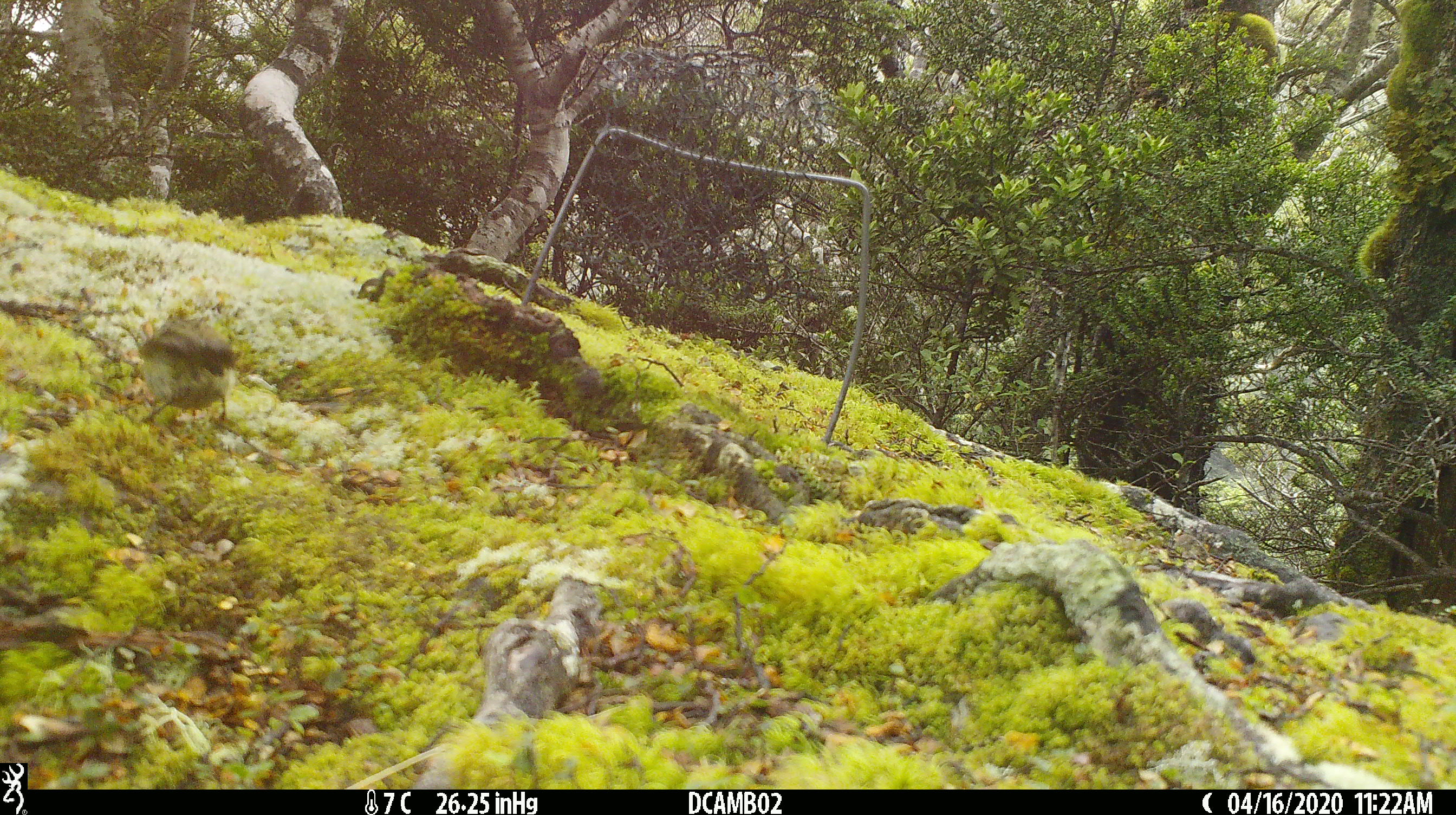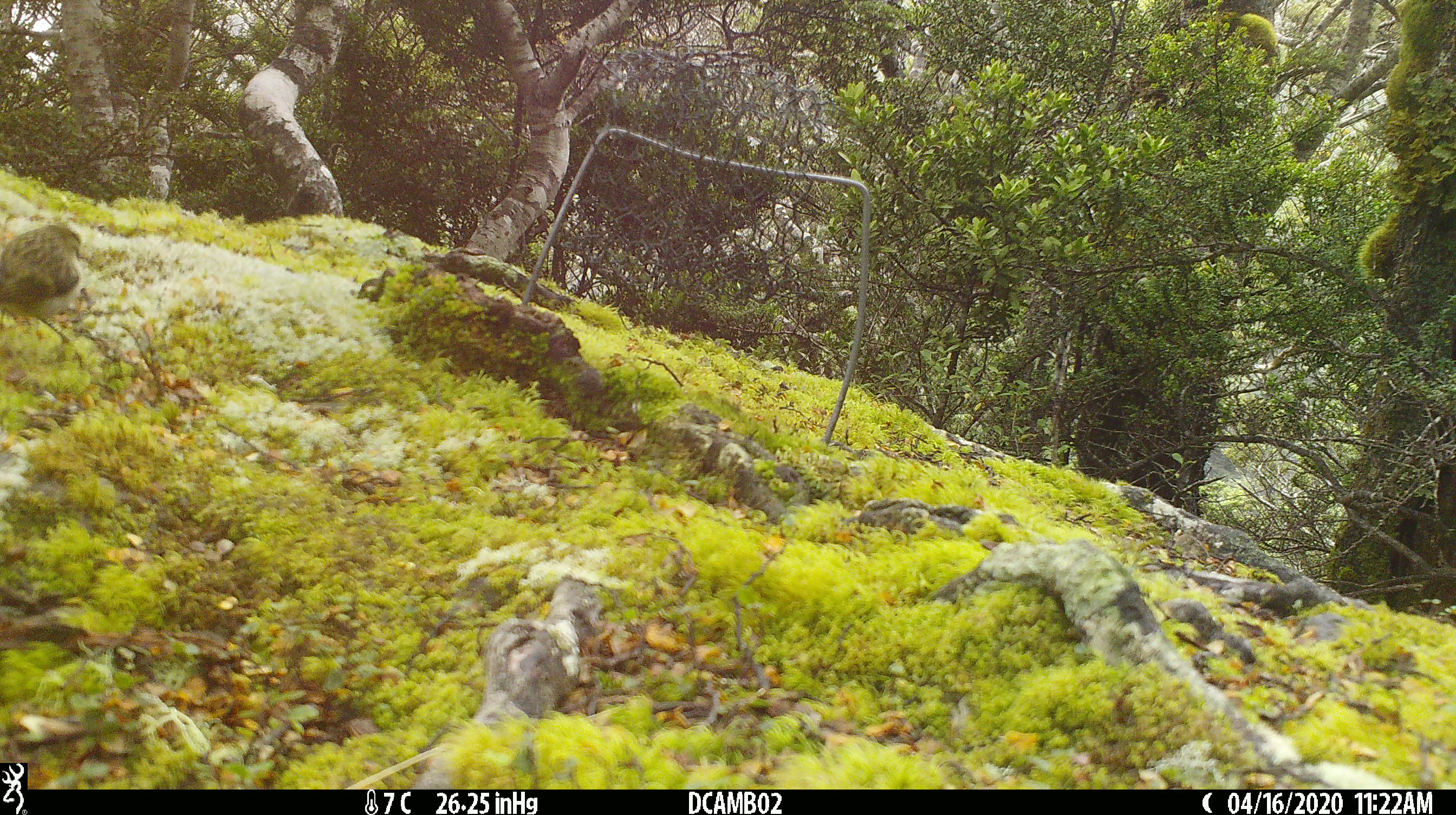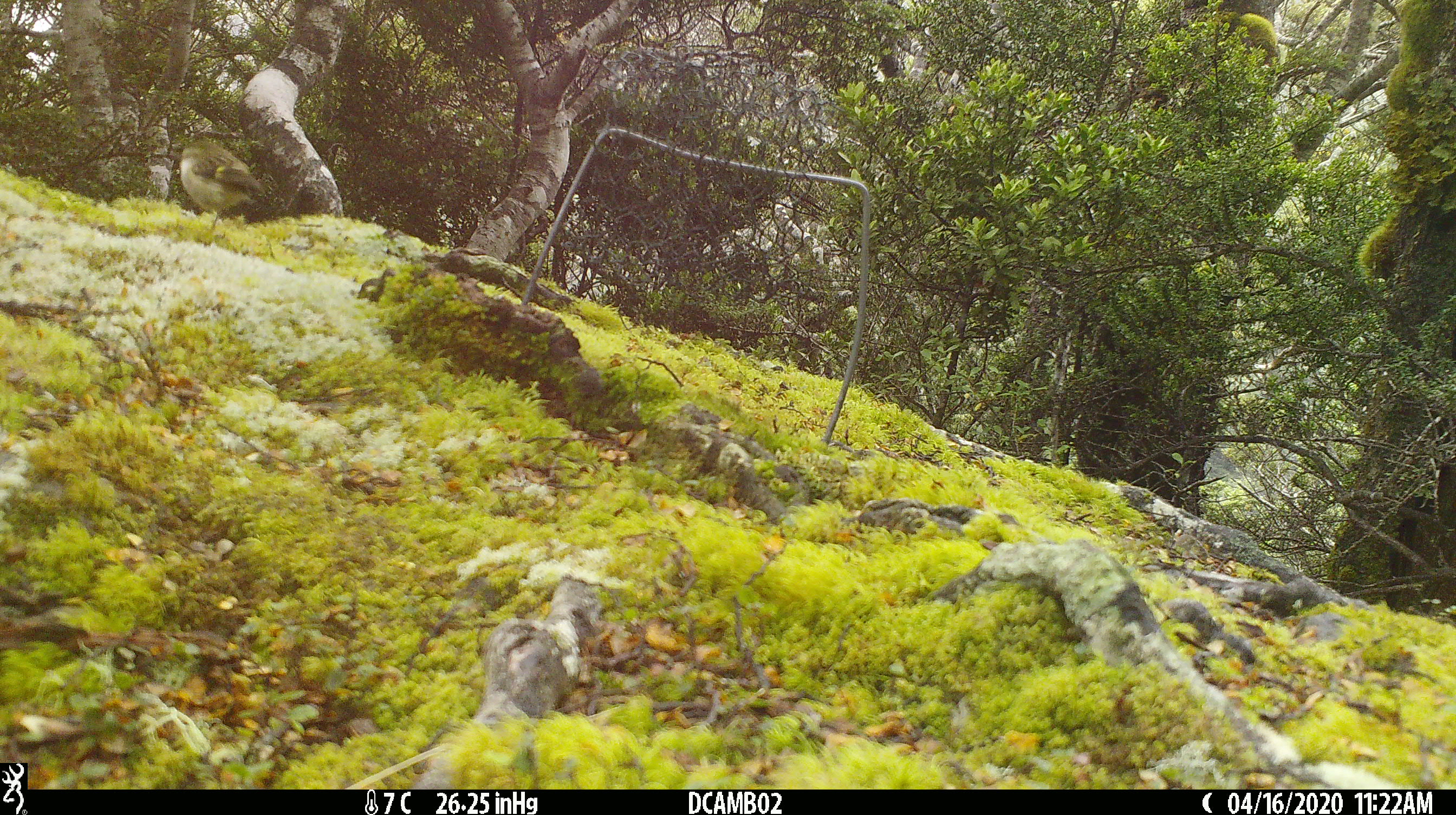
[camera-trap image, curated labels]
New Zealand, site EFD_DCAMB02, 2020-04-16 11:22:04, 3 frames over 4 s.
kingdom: Animalia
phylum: Chordata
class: Aves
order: Passeriformes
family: Acanthisittidae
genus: Acanthisitta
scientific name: Acanthisitta chloris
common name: rifleman